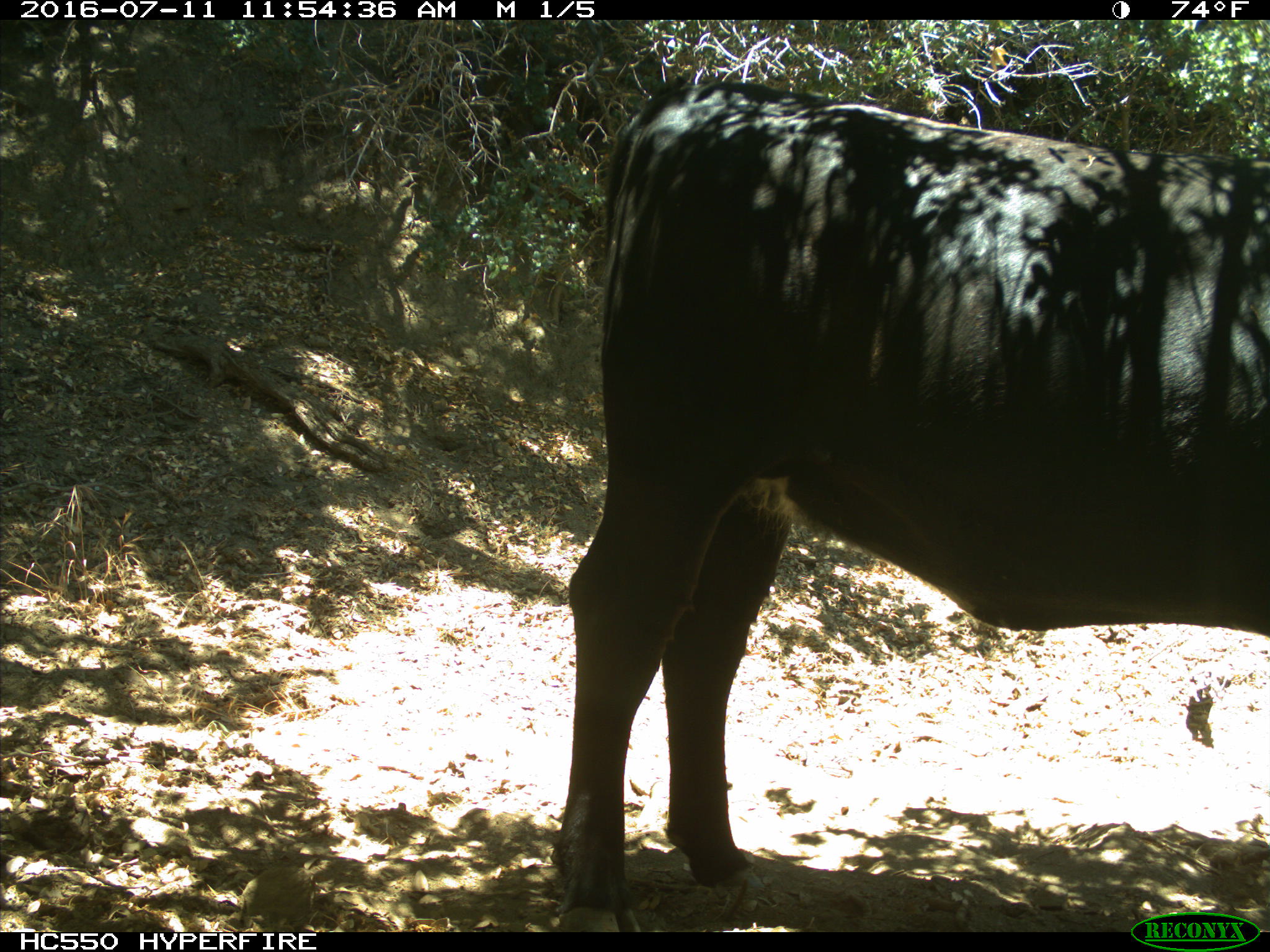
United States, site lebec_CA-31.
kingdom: Animalia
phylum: Chordata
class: Mammalia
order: Artiodactyla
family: Bovidae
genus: Bos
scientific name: Bos taurus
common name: domestic cow